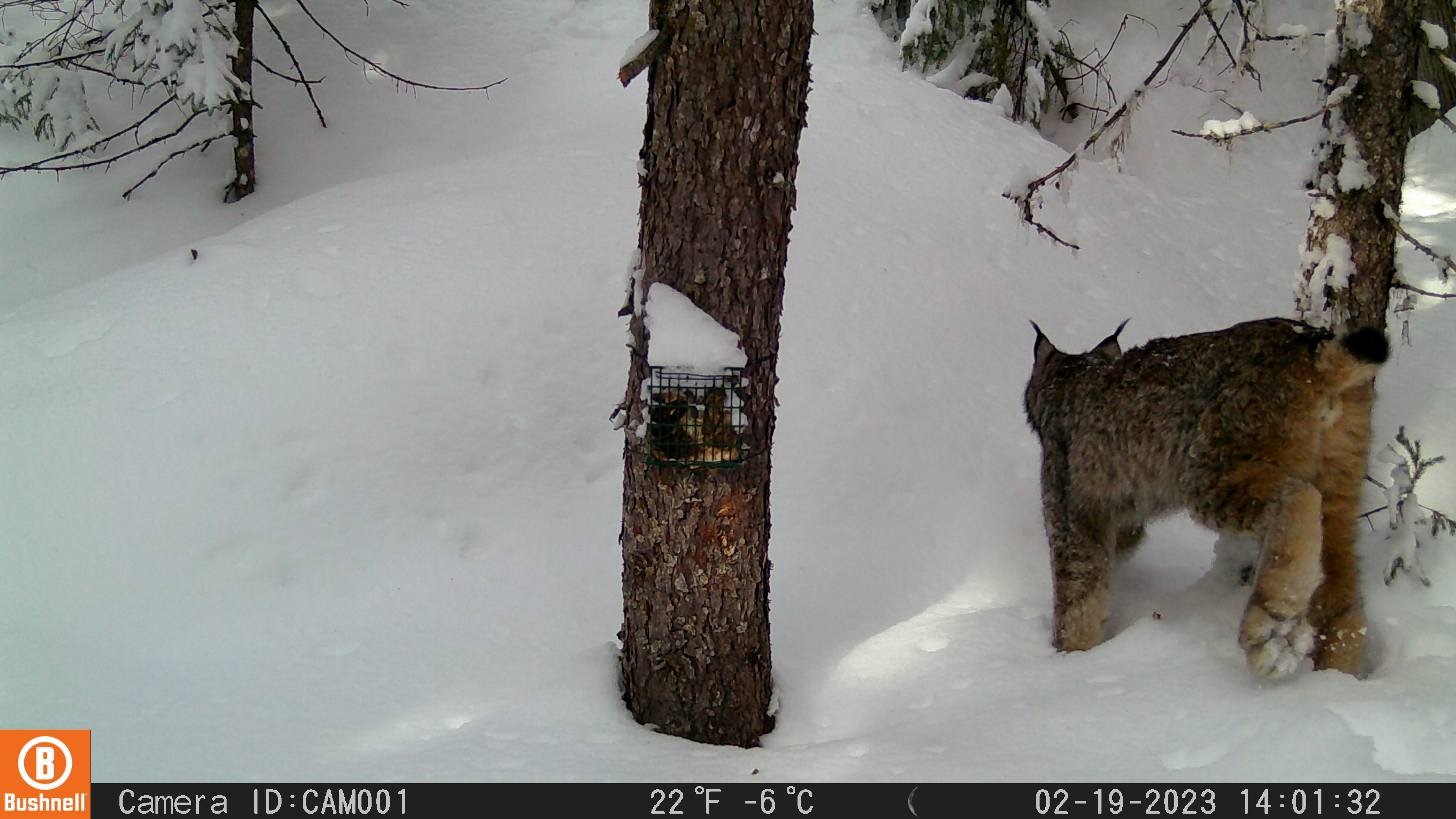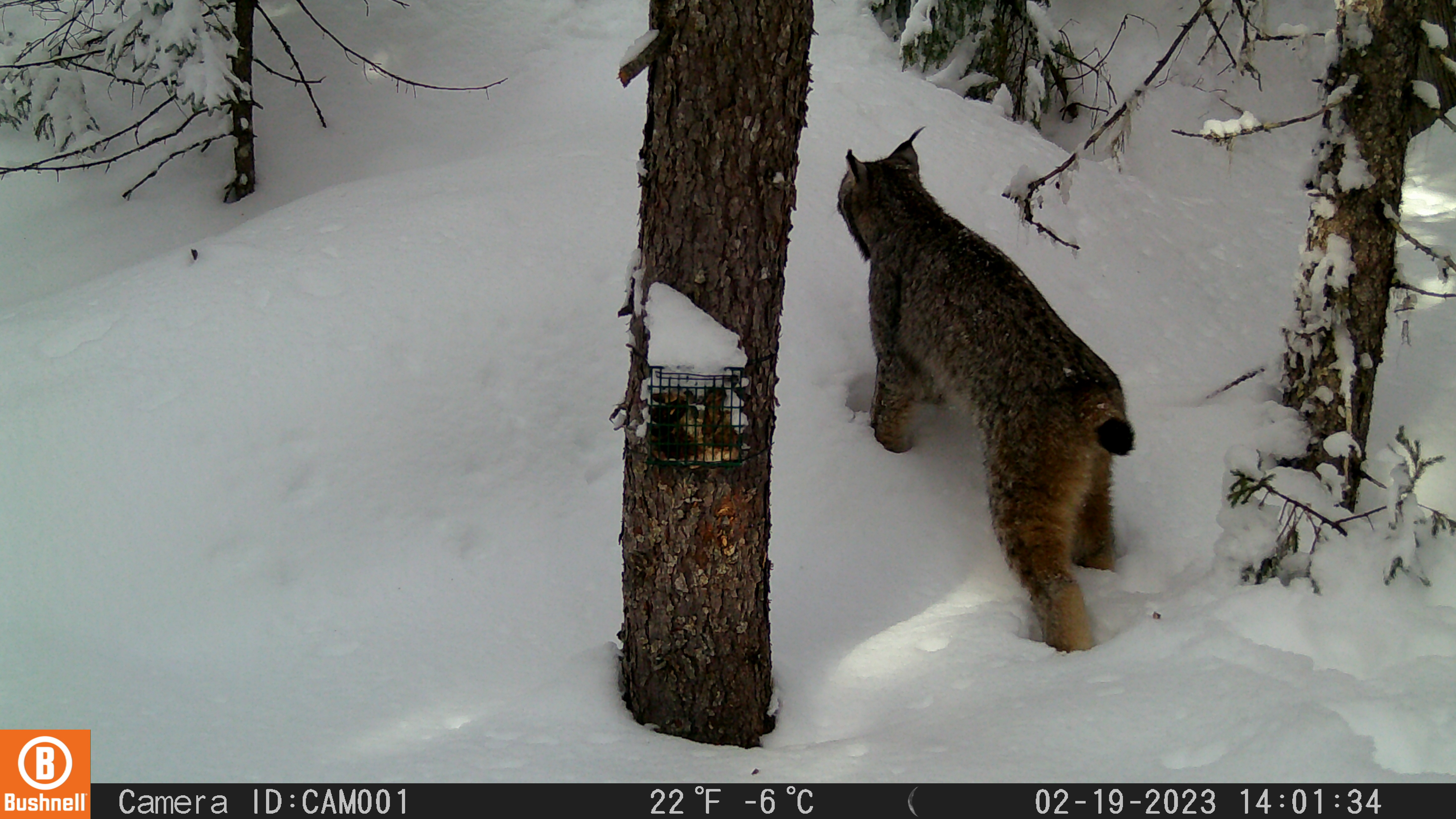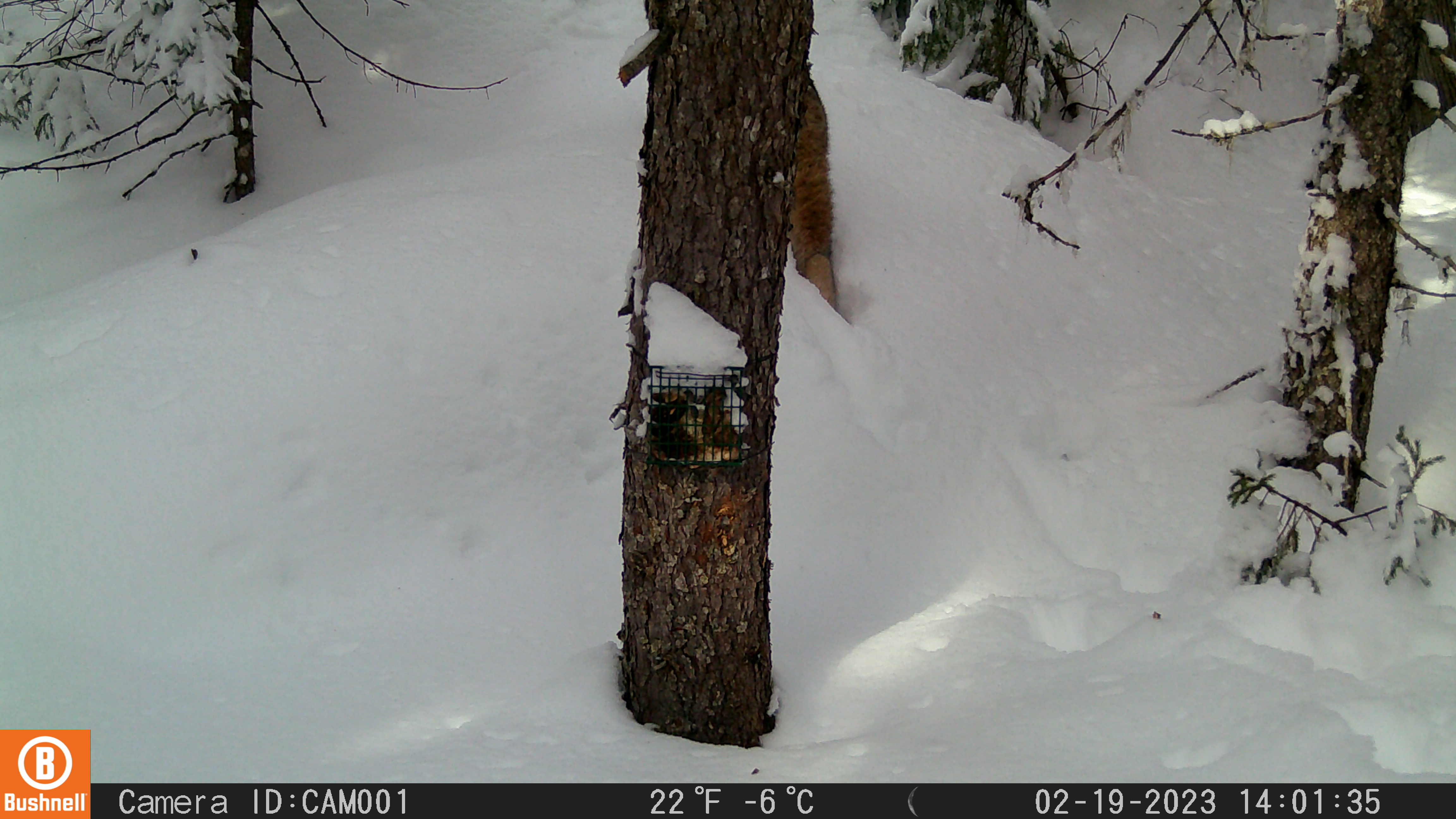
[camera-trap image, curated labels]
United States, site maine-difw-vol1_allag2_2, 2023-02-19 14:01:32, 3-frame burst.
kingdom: Animalia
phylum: Chordata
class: Mammalia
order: Carnivora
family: Felidae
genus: Lynx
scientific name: Lynx canadensis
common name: canada lynx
Canada lynx (Lynx canadensis).